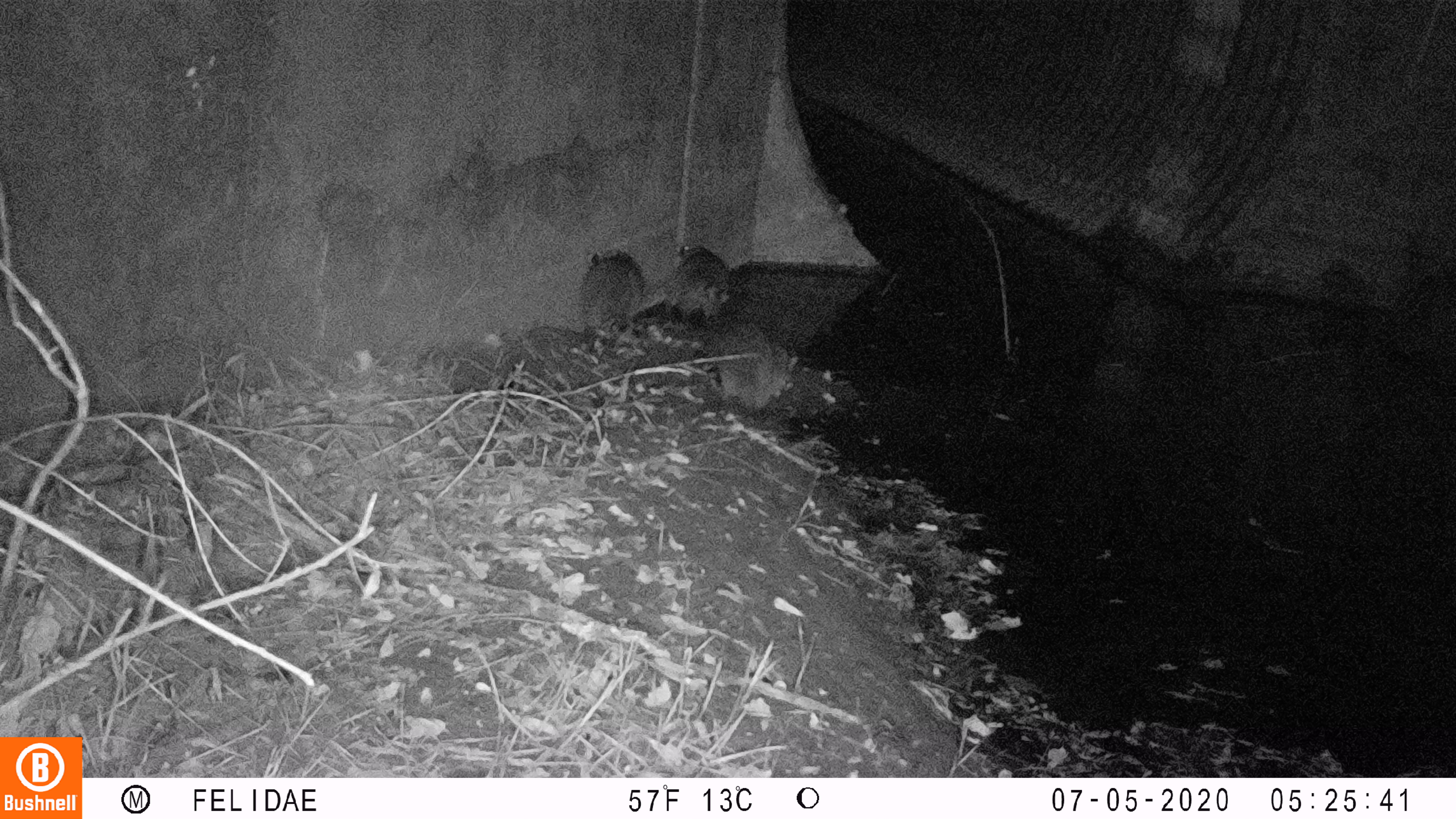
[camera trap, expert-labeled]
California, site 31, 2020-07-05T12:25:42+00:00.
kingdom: Animalia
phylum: Chordata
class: Mammalia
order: Carnivora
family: Procyonidae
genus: Procyon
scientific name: Procyon lotor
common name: raccoon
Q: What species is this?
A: Raccoon (Procyon lotor).